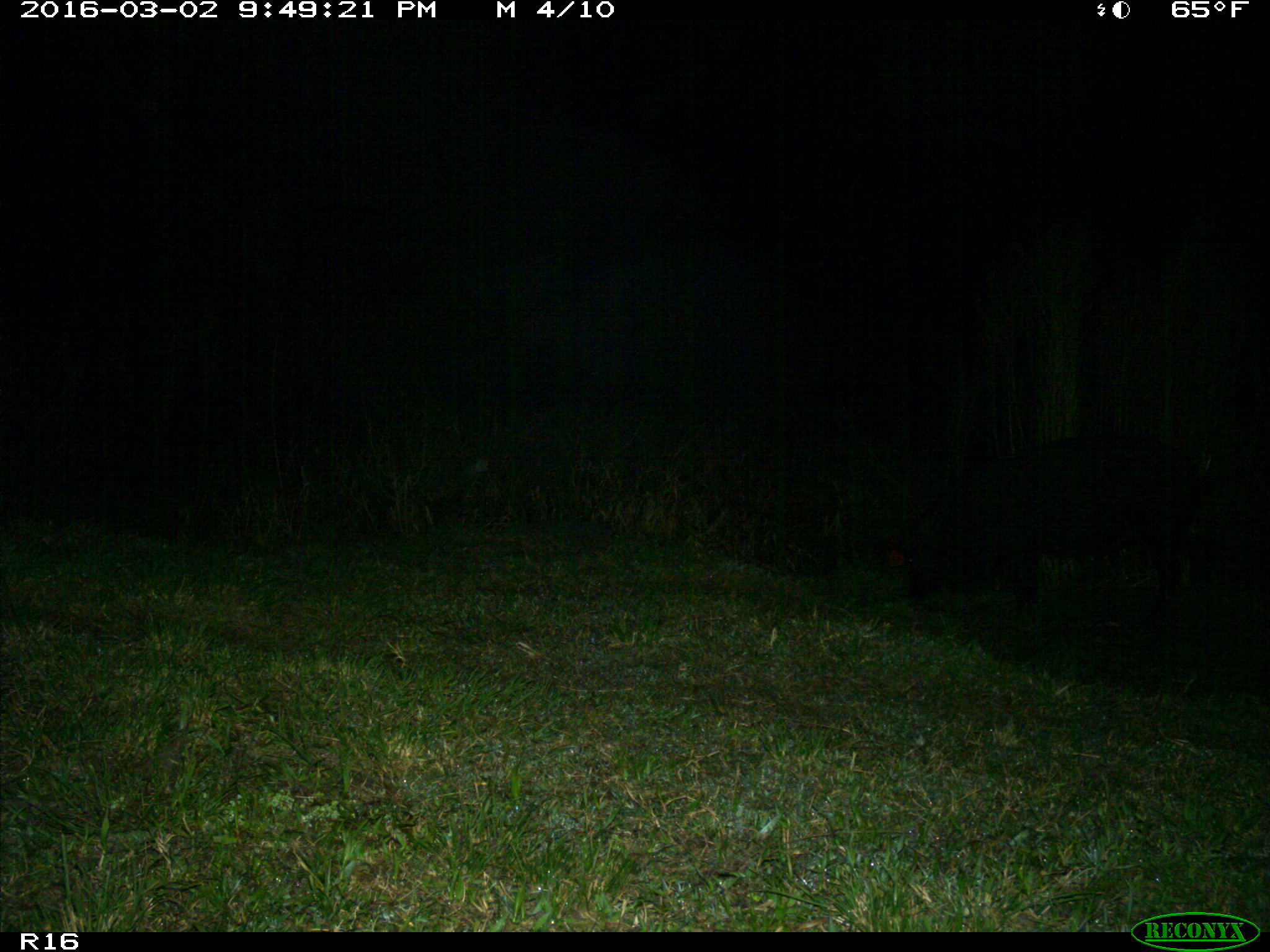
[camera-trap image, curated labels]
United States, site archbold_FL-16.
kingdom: Animalia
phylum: Chordata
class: Mammalia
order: Artiodactyla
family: Suidae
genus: Sus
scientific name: Sus scrofa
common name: wild boar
Sus scrofa (wild boar).